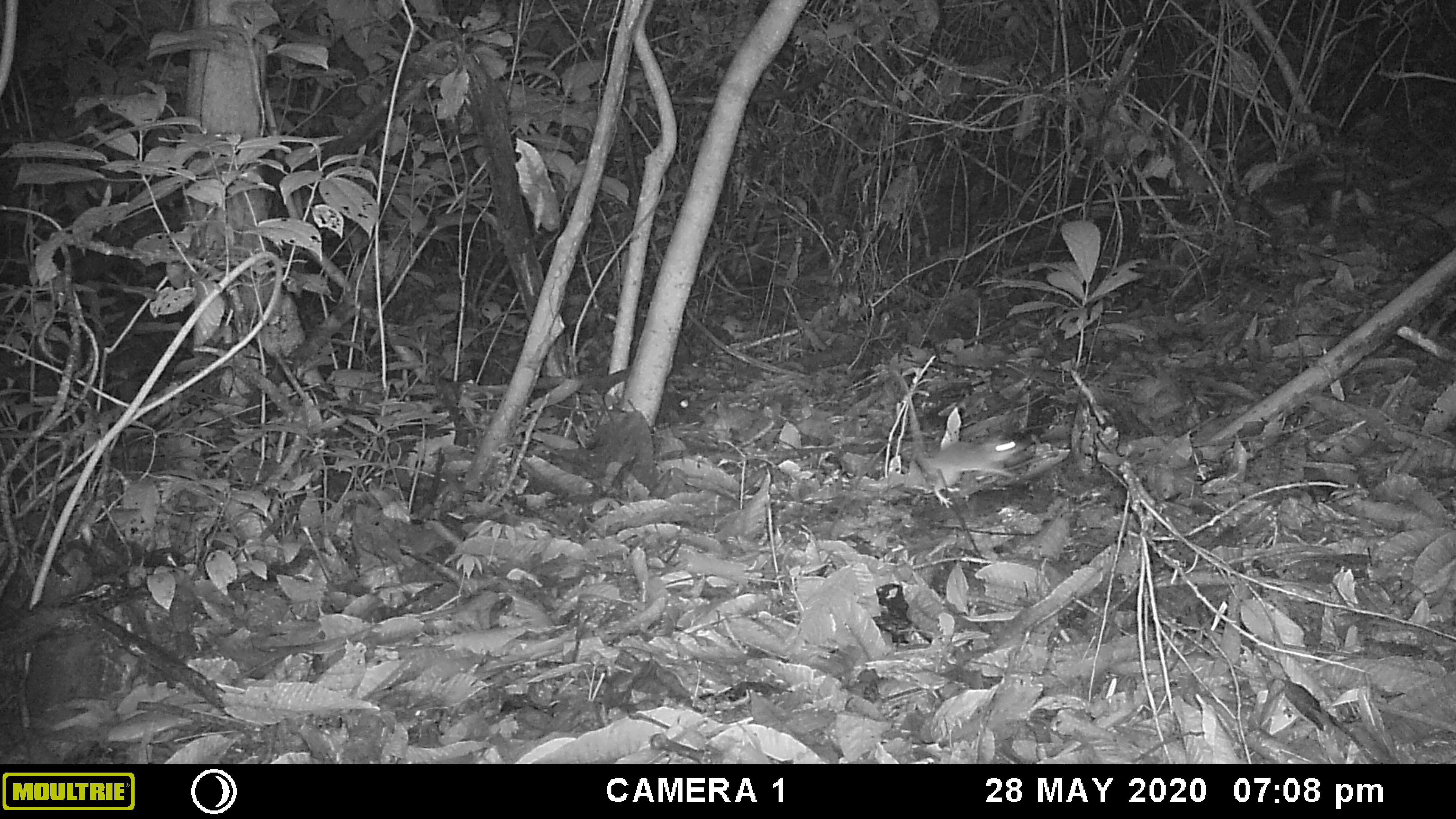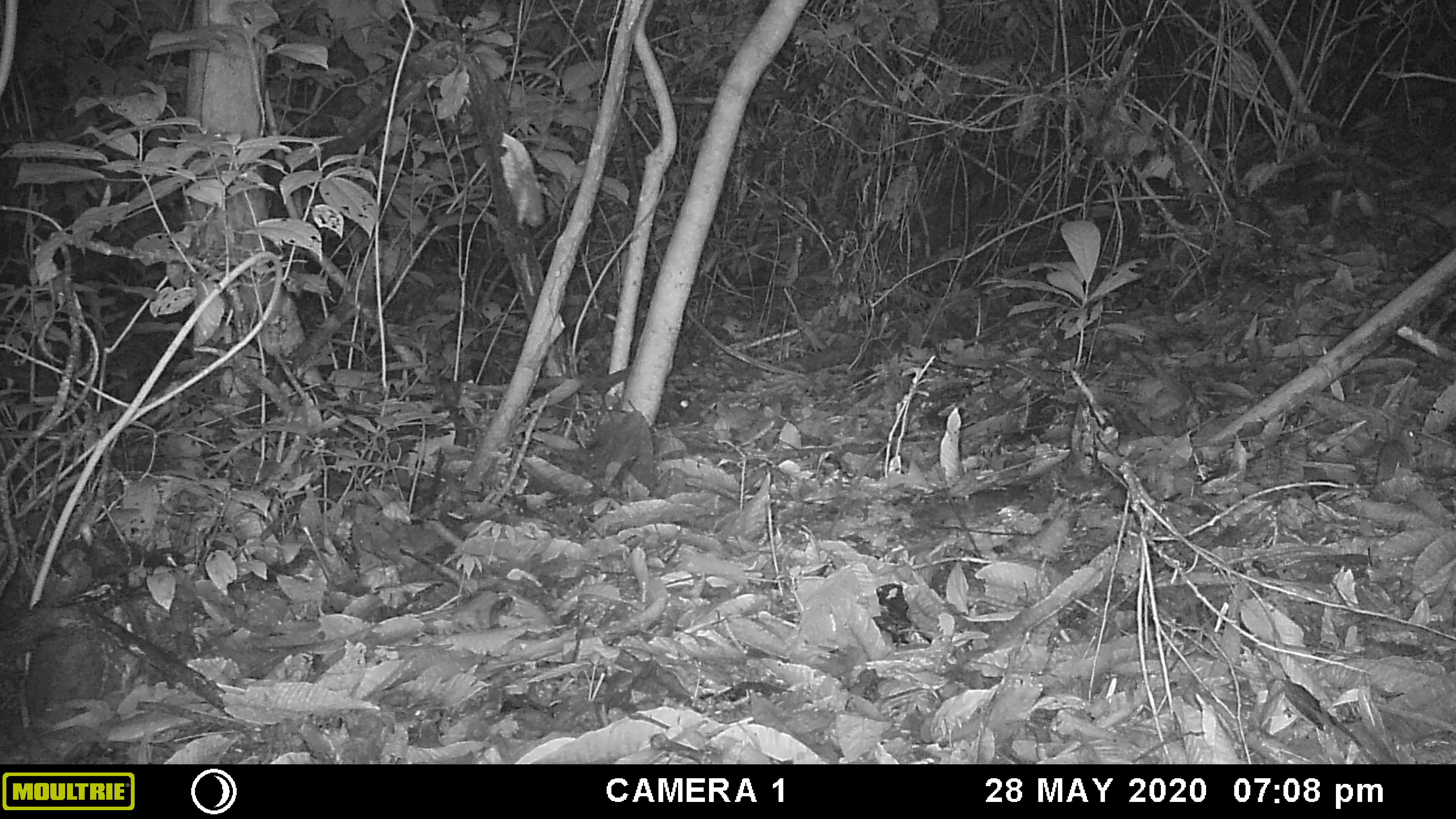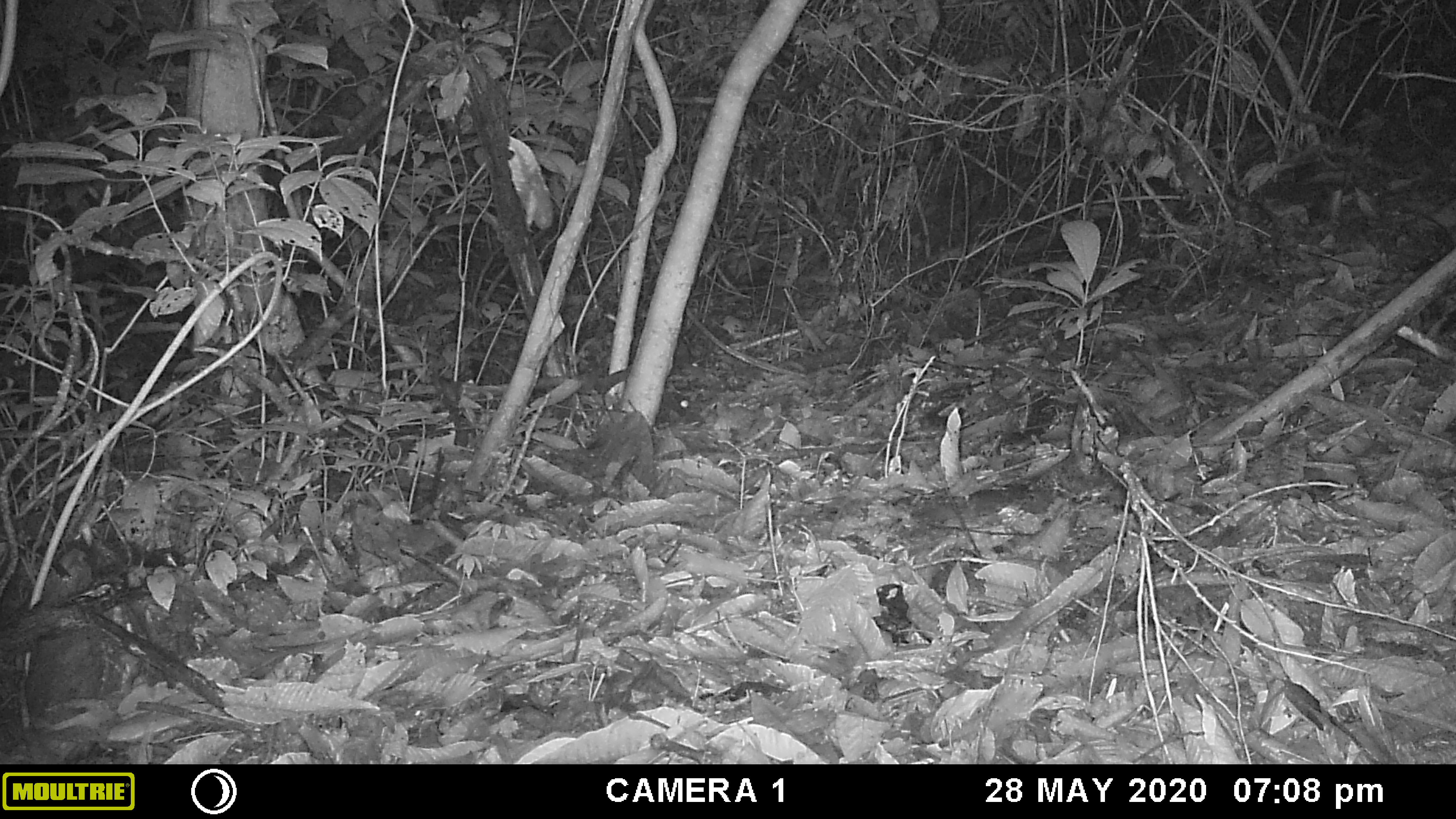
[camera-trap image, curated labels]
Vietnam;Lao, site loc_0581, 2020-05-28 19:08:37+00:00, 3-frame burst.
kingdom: Animalia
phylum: Chordata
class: Mammalia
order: Rodentia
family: Muridae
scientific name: Muridae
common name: old-world mice and rats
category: unidentified murid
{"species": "unidentified murid (old-world mice and rats) (Muridae)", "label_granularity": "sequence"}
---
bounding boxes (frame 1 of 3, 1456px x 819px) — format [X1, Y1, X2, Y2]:
unidentified murid: [893, 370, 1033, 509]